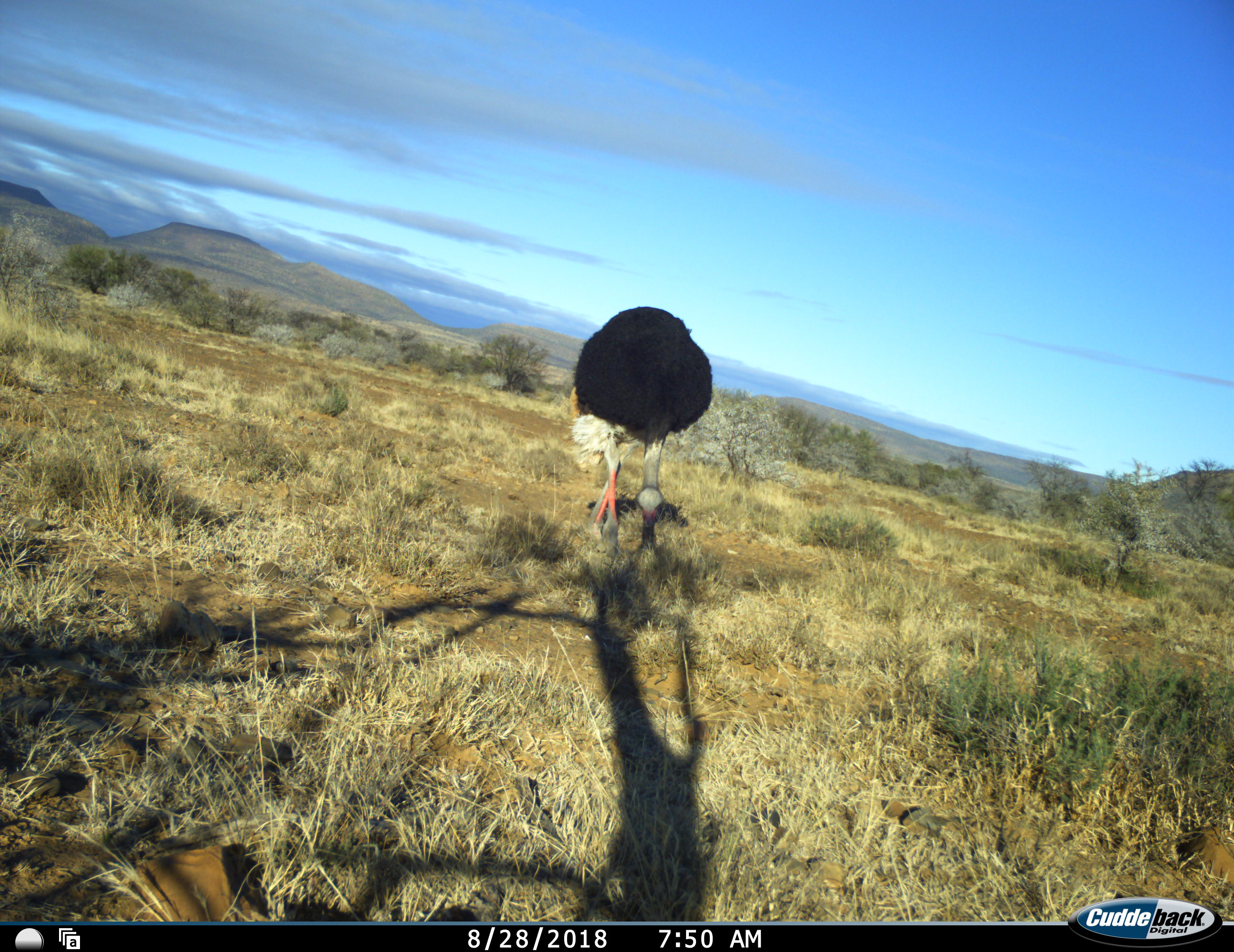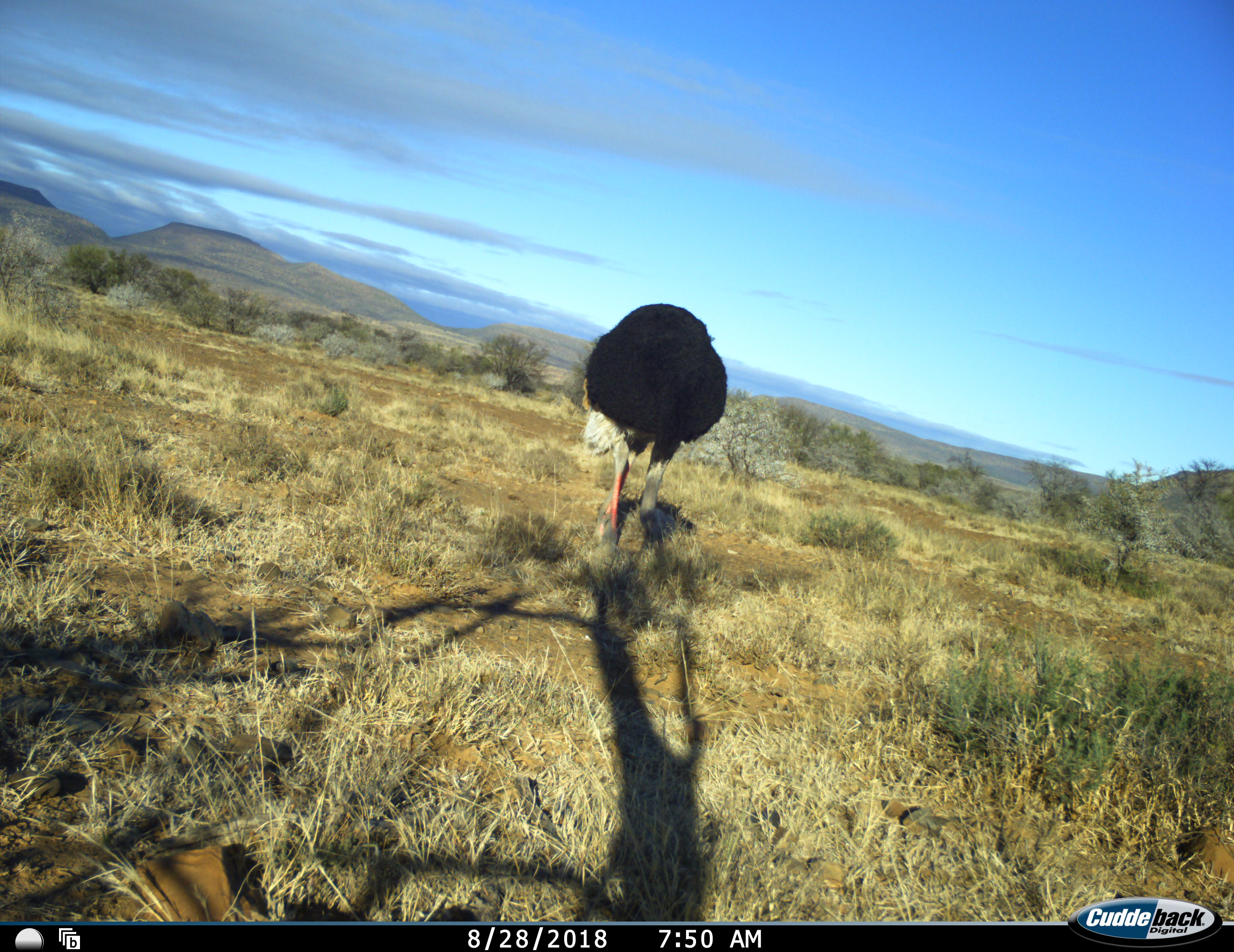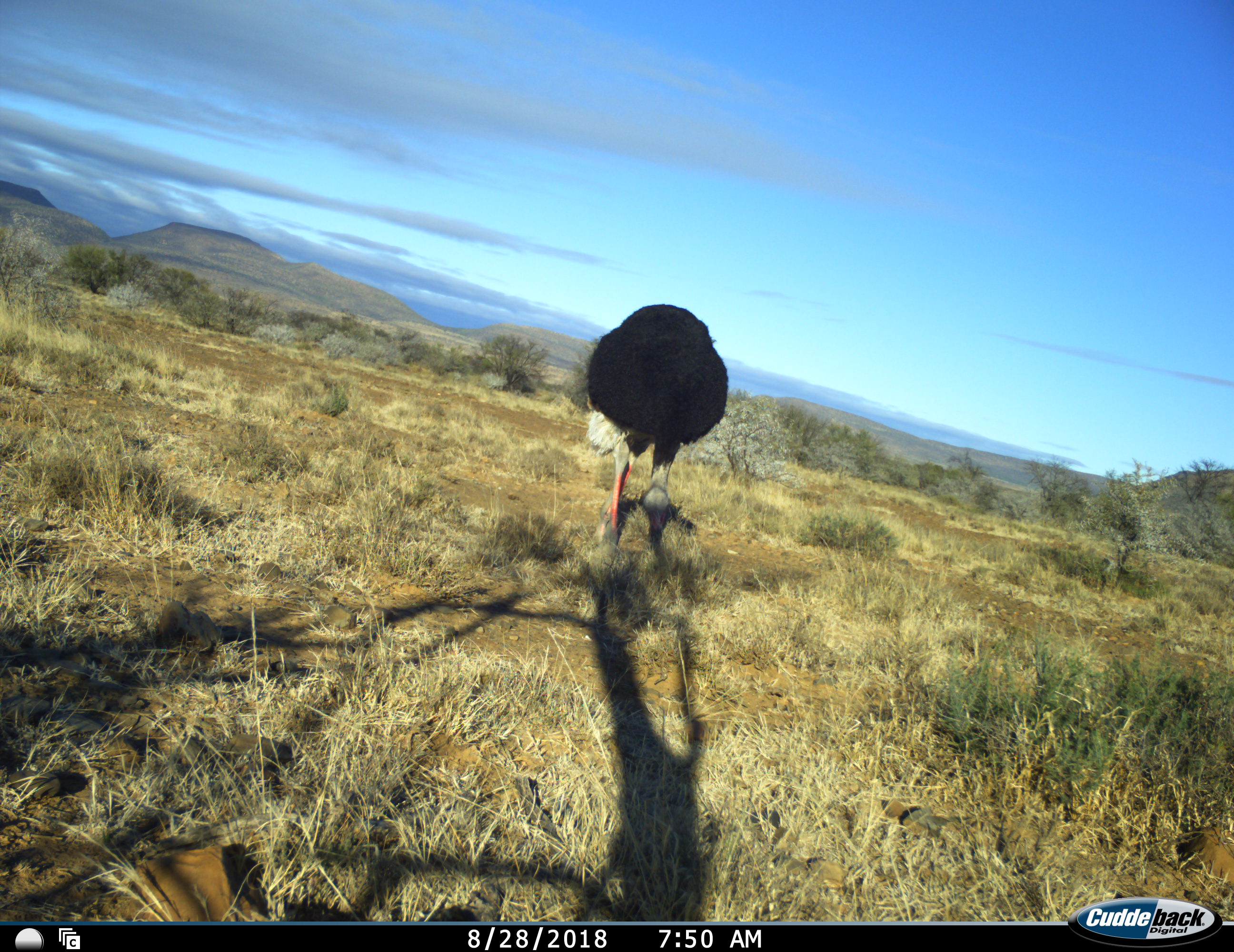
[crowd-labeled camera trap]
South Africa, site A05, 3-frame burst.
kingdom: Animalia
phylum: Chordata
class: Aves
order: Struthioniformes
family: Struthionidae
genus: Struthio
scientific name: Struthio camelus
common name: ostrich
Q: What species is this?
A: Ostrich (Struthio camelus).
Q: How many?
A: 1.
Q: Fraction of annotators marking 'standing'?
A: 40%.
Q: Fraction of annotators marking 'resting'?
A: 0%.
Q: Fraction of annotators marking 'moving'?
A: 10%.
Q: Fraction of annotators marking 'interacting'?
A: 0%.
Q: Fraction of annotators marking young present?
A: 0%.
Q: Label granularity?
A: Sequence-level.